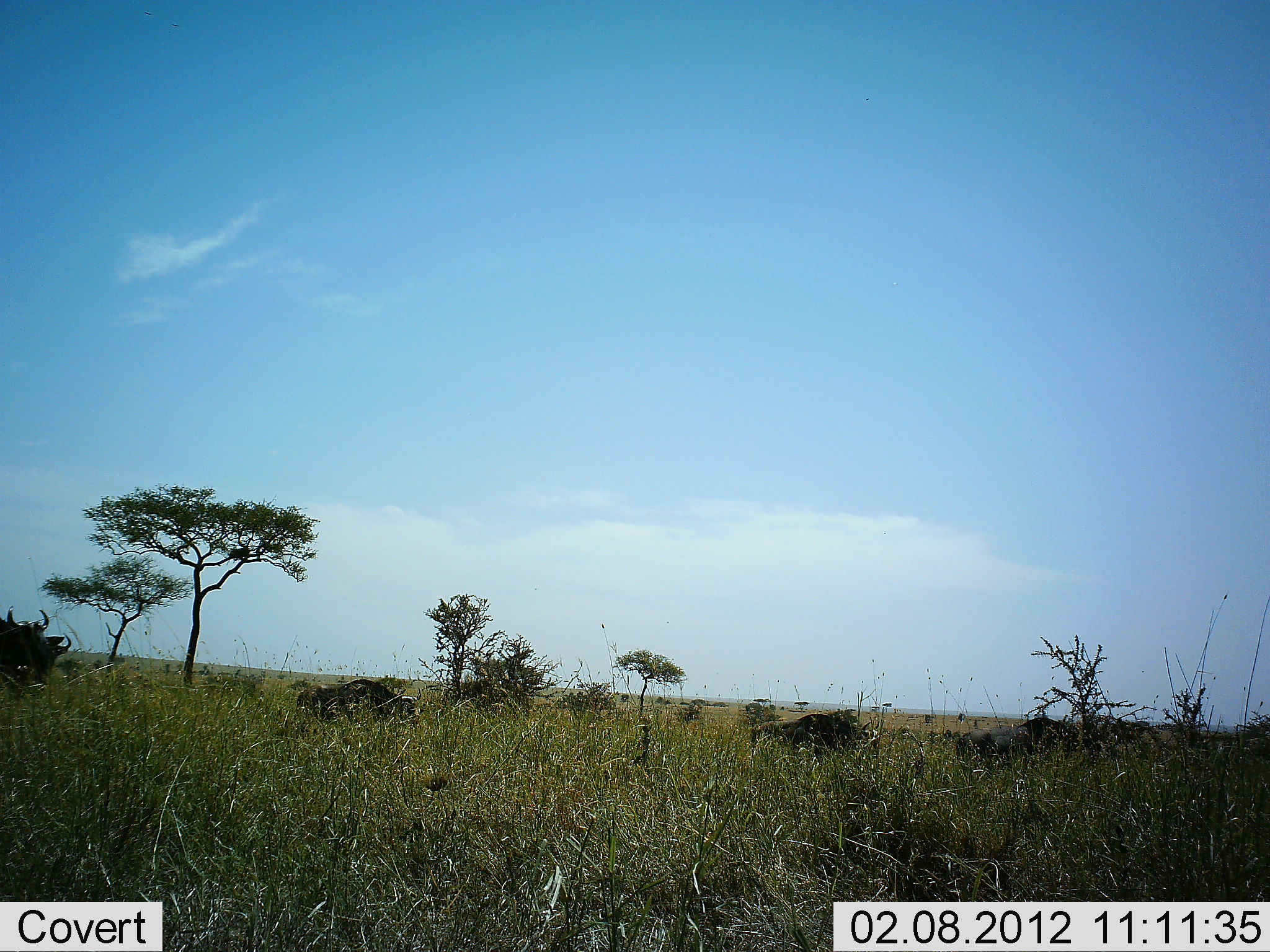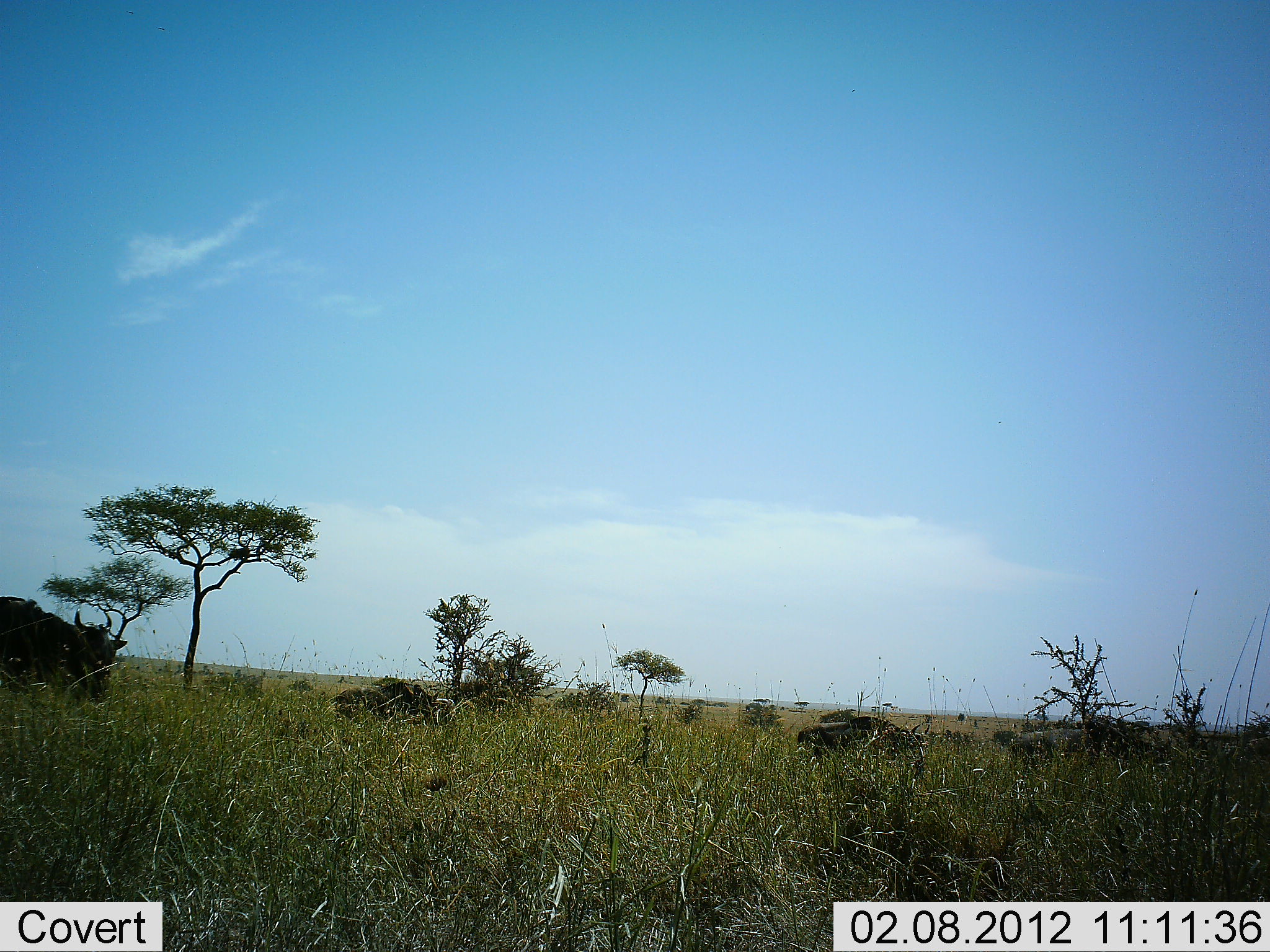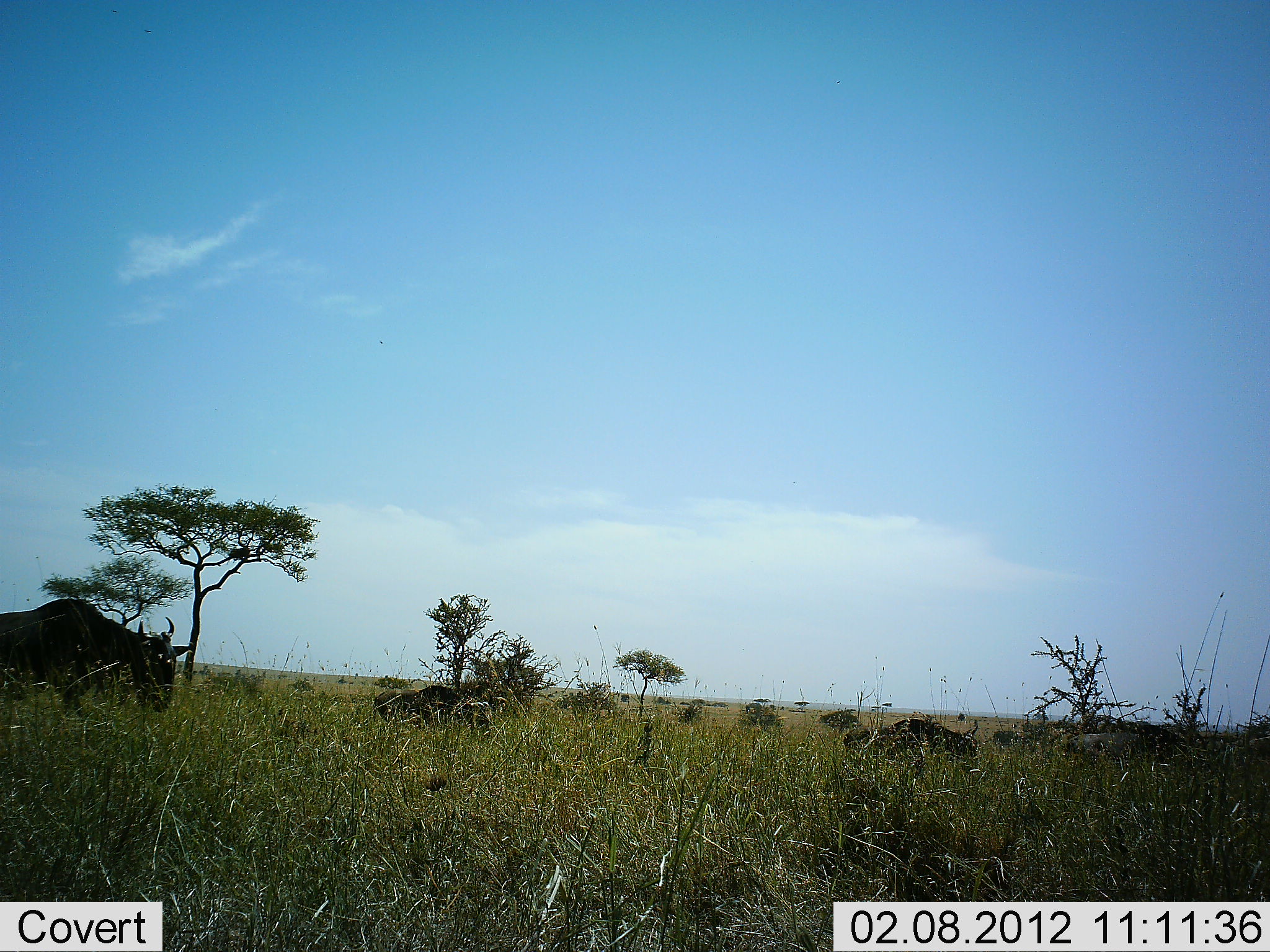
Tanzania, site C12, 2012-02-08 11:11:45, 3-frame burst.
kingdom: Animalia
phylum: Chordata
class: Mammalia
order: Artiodactyla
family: Bovidae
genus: Connochaetes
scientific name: Connochaetes taurinus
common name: blue wildebeest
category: wildebeest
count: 4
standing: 9%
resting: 5%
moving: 91%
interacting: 0%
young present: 14%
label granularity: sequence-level